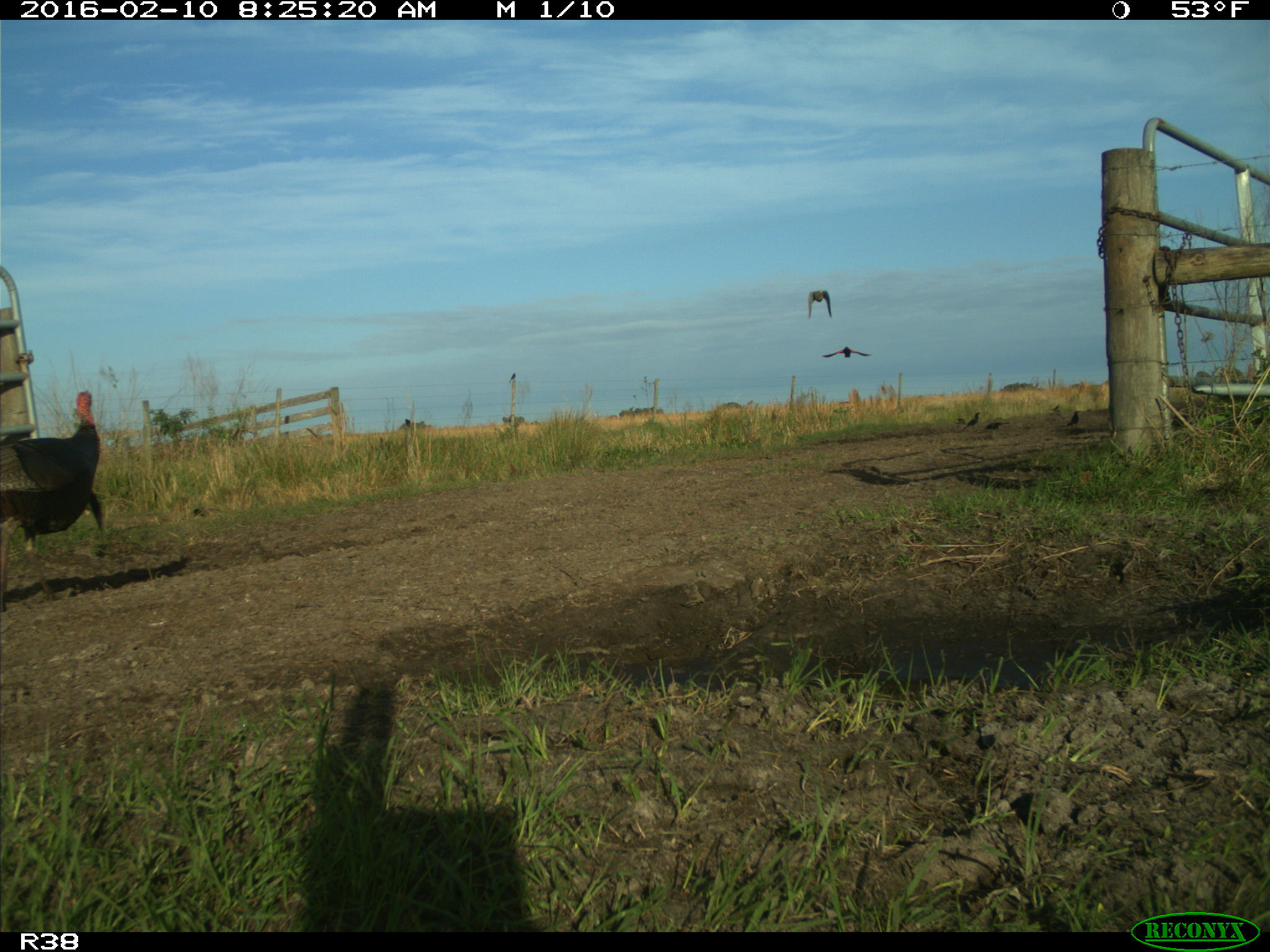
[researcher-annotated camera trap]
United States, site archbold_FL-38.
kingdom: Animalia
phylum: Chordata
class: Aves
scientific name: Aves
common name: birds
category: unidentified bird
Unidentified bird (birds) (Aves).